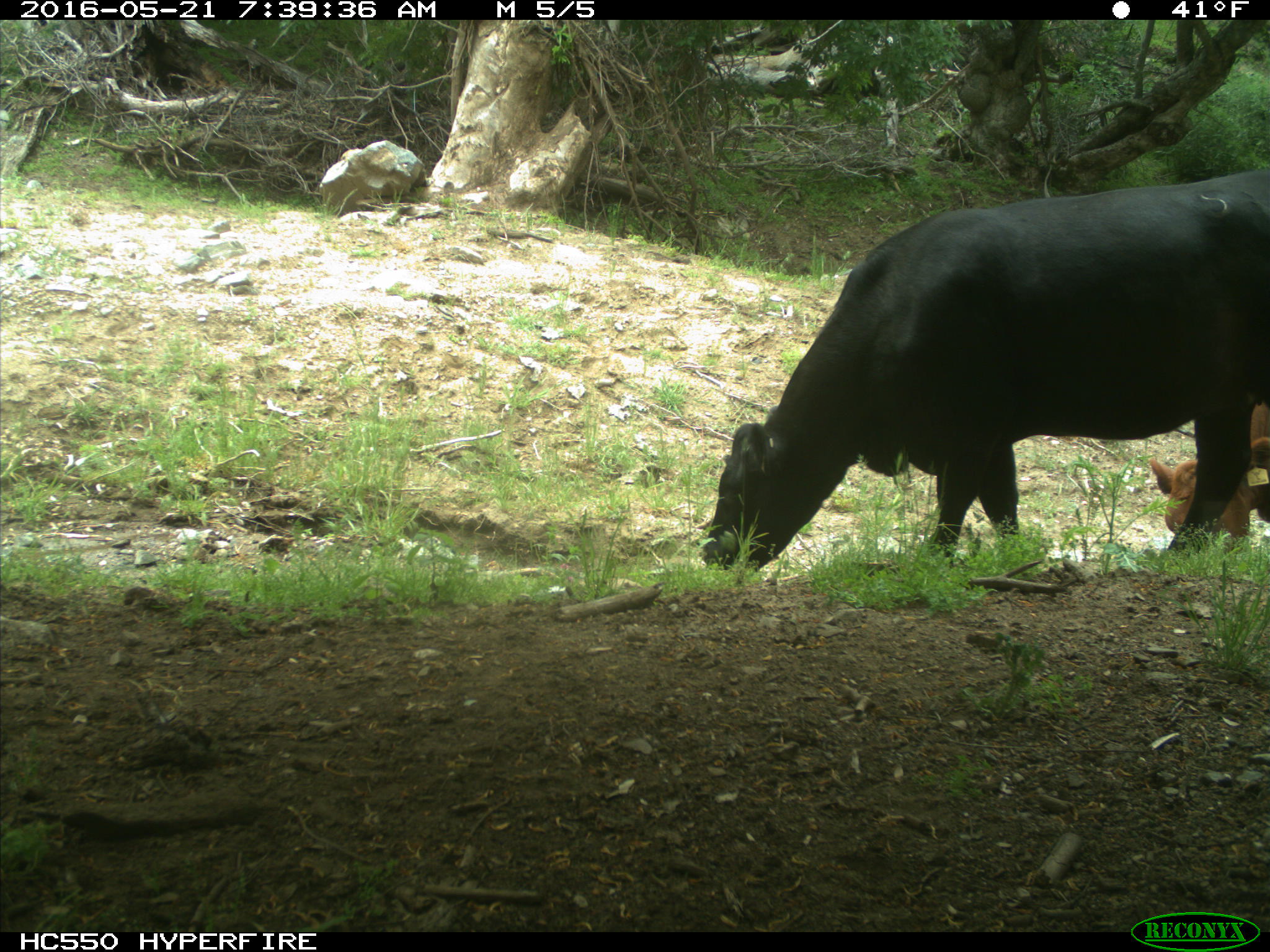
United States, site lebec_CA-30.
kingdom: Animalia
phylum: Chordata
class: Mammalia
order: Artiodactyla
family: Bovidae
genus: Bos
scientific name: Bos taurus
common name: domestic cow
Bos taurus (domestic cow).